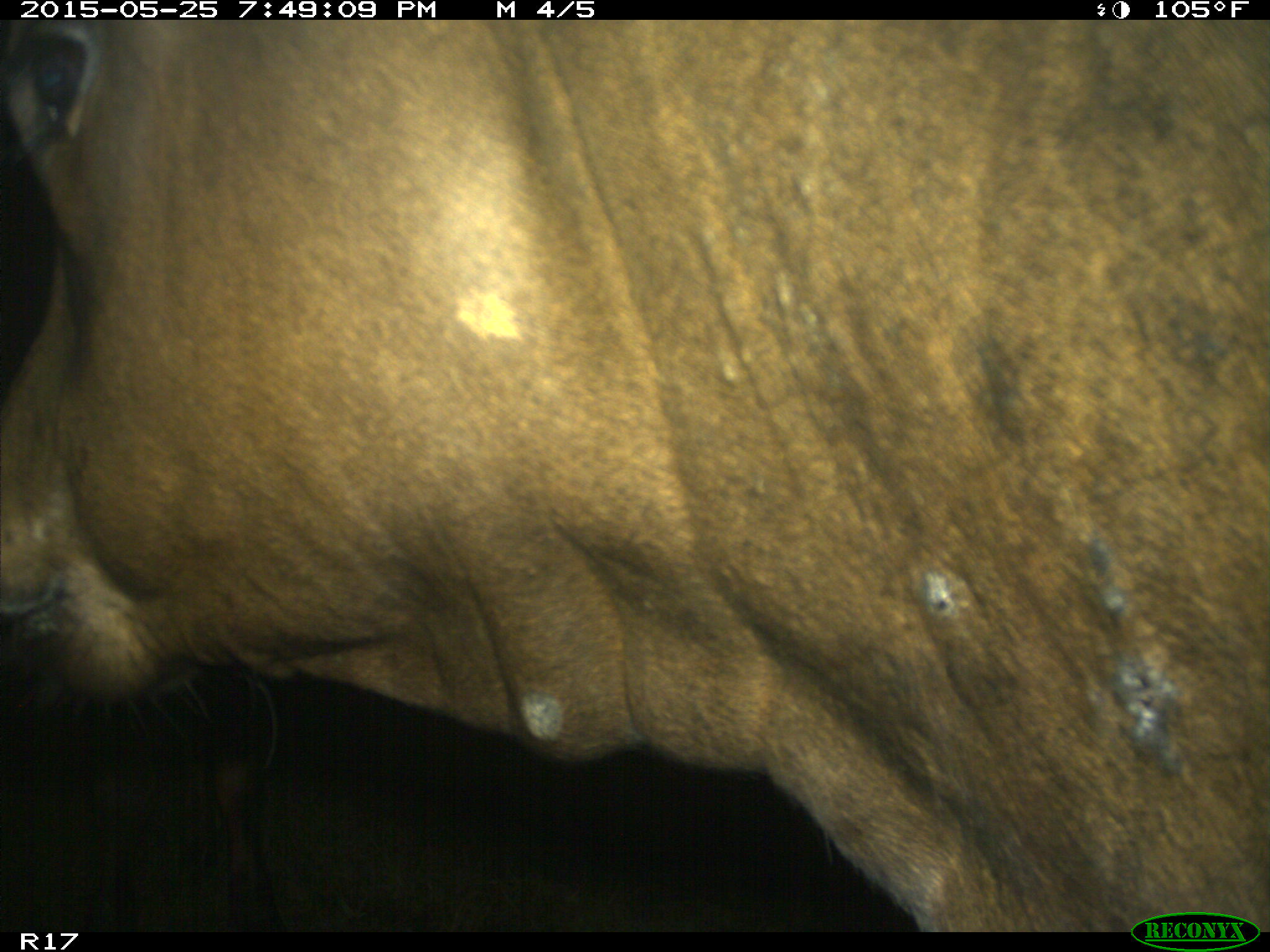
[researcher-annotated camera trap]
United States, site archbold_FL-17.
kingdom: Animalia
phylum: Chordata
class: Mammalia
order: Artiodactyla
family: Bovidae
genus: Bos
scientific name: Bos taurus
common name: domestic cow